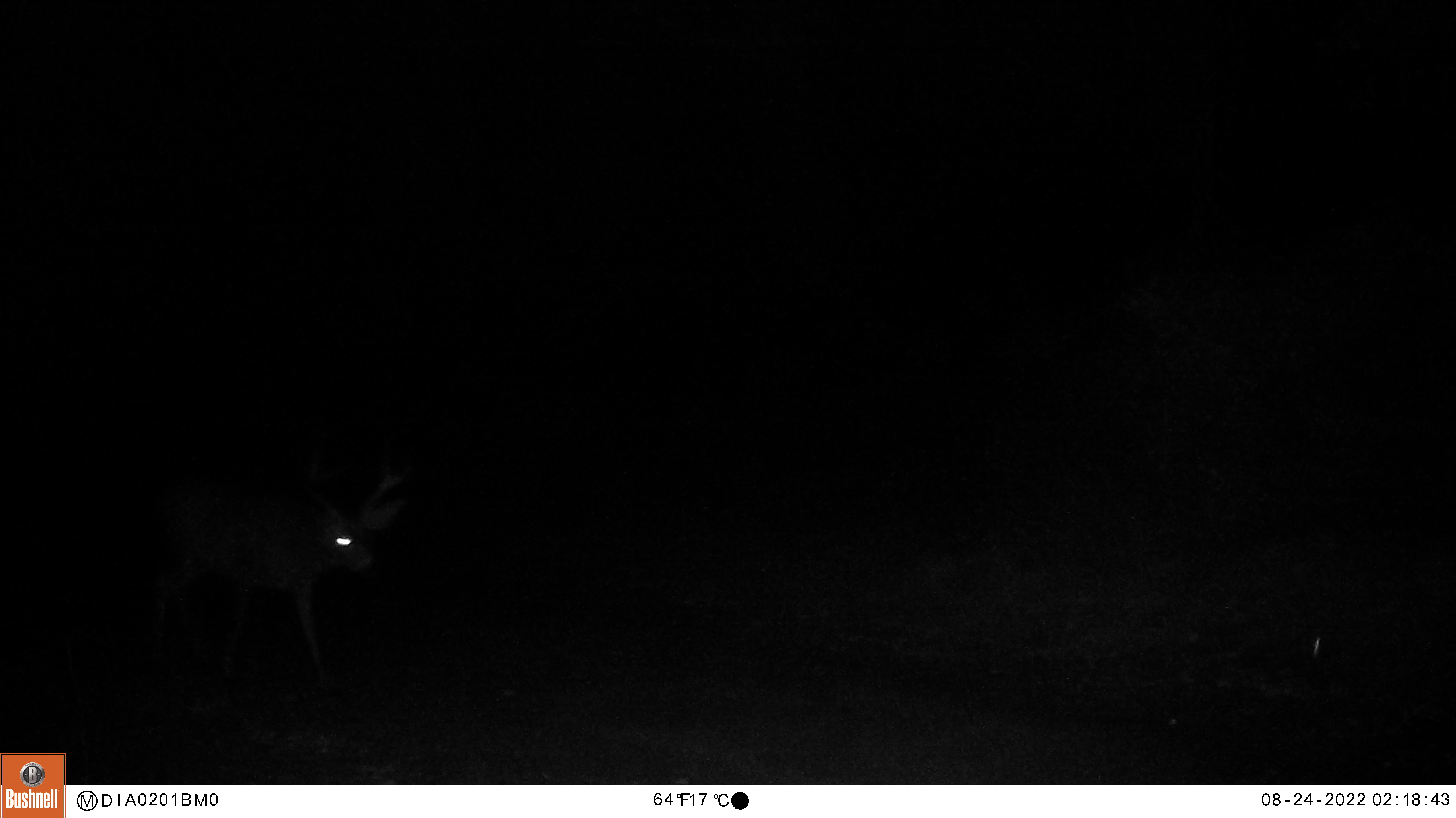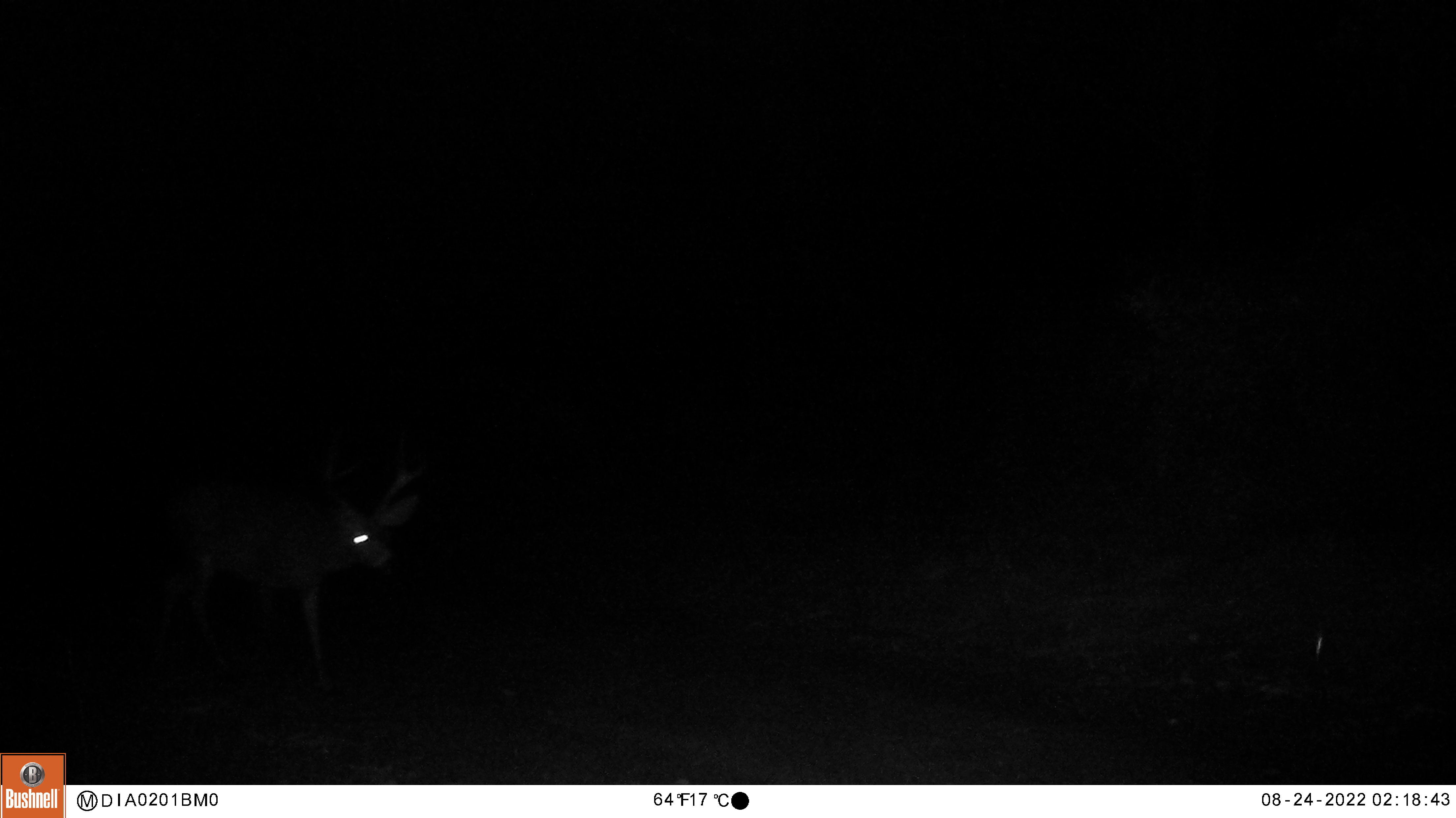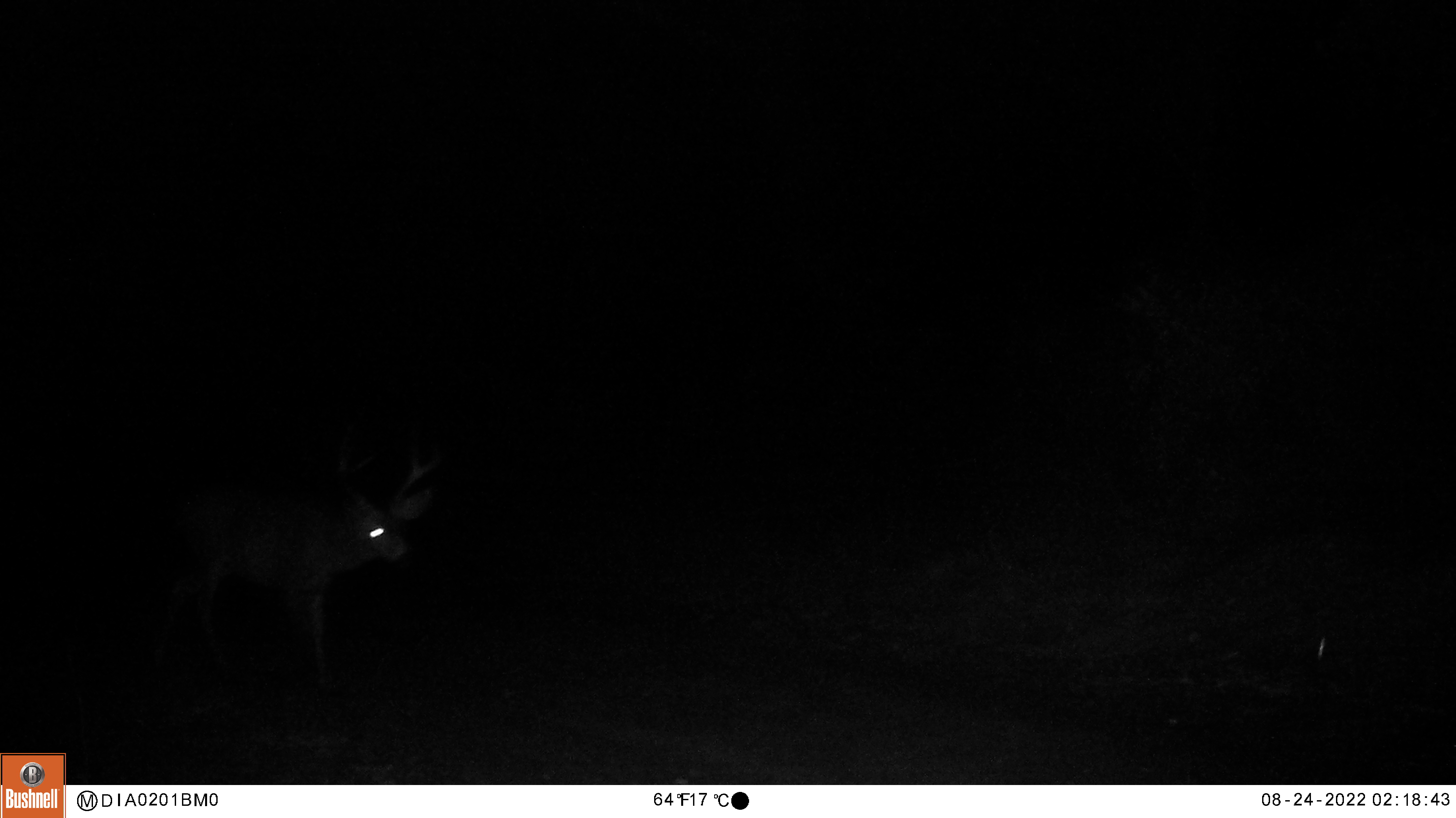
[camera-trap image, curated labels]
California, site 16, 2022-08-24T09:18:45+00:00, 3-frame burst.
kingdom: Animalia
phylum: Chordata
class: Mammalia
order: Artiodactyla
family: Cervidae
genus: Odocoileus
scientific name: Odocoileus hemionus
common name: mule deer